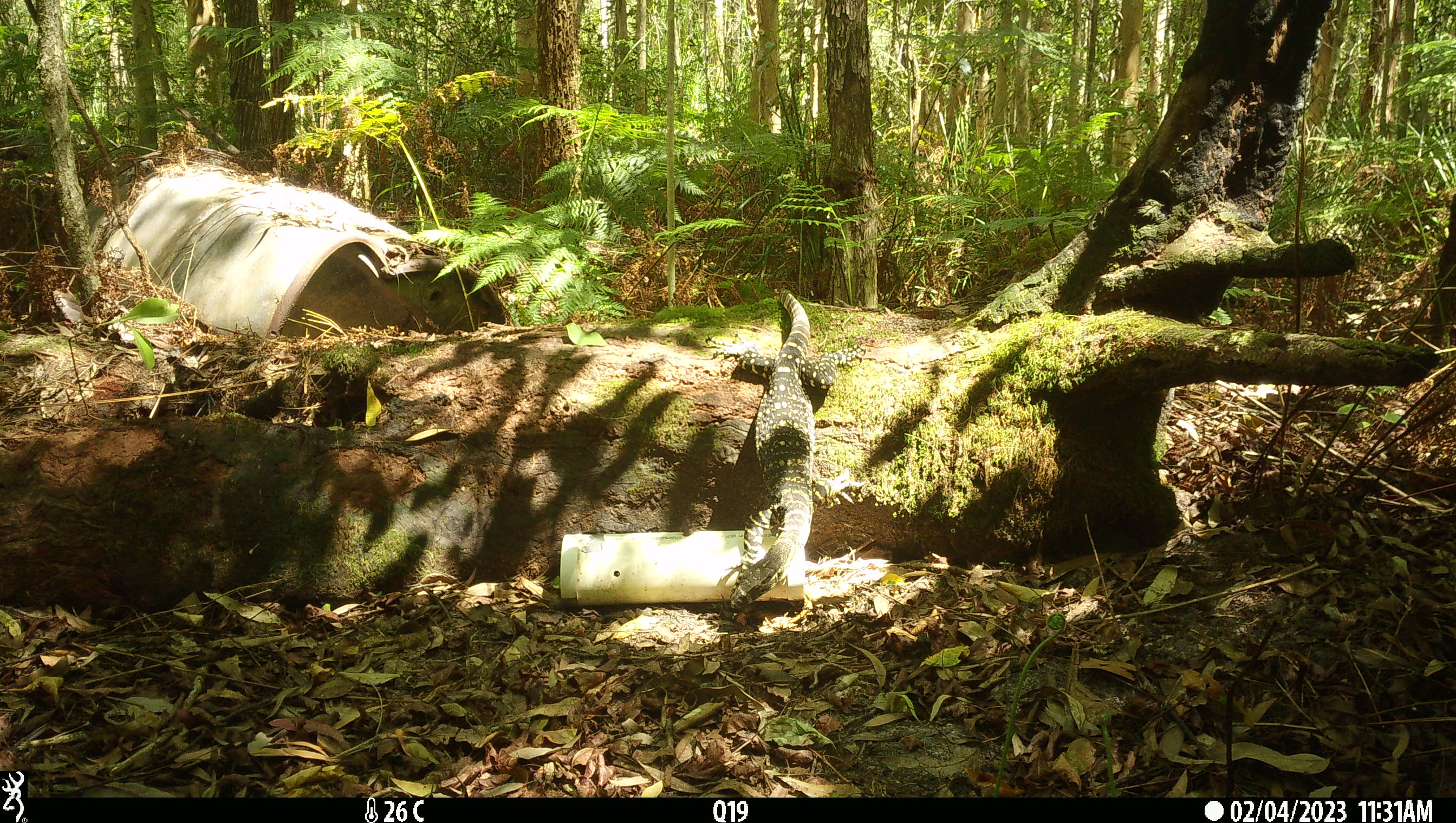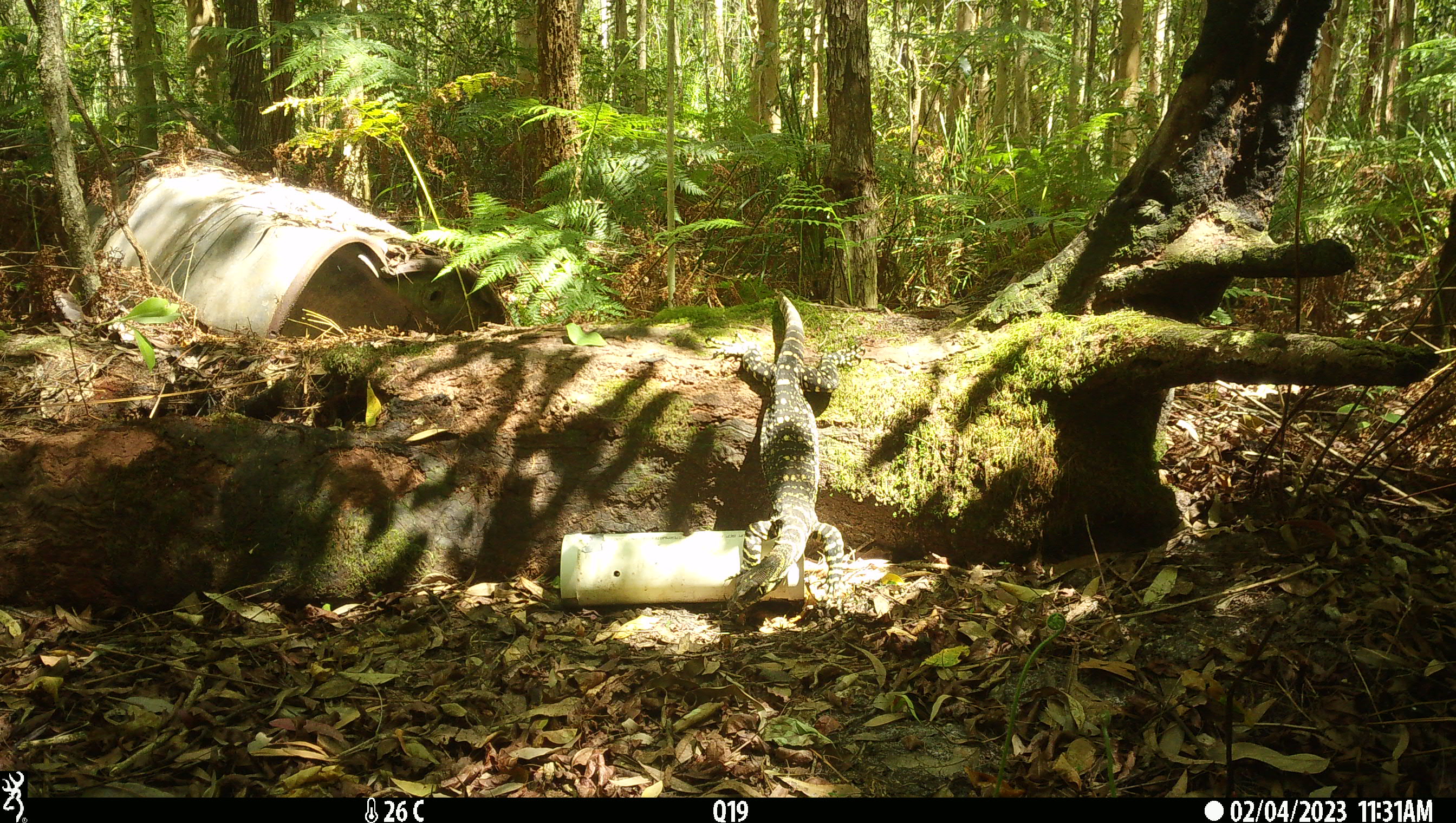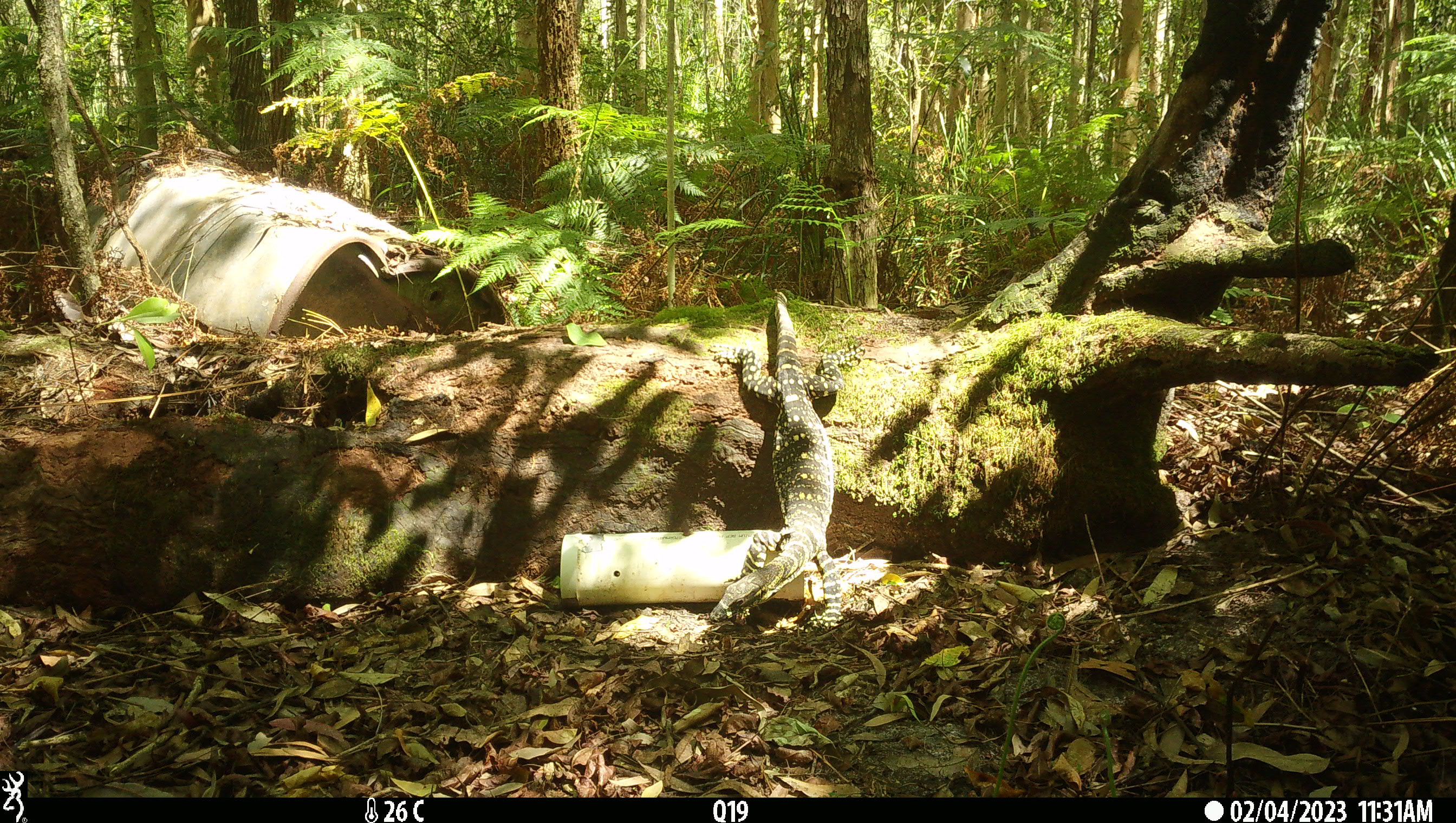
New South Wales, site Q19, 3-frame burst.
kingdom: Animalia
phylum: Chordata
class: Reptilia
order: Squamata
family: Varanidae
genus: Varanus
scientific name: Varanus varius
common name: lace monitor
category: goanna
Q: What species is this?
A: Goanna (lace monitor) (Varanus varius).